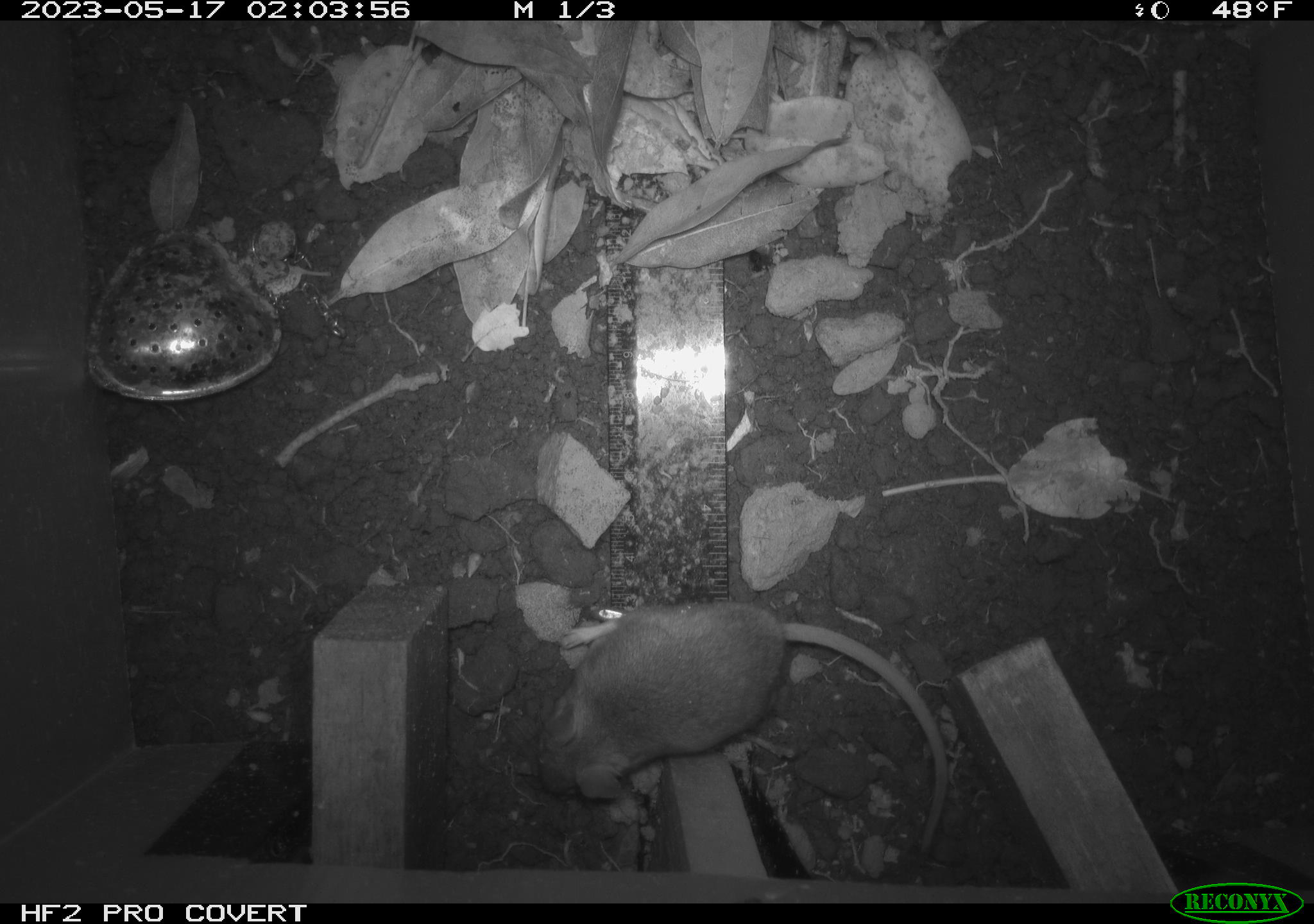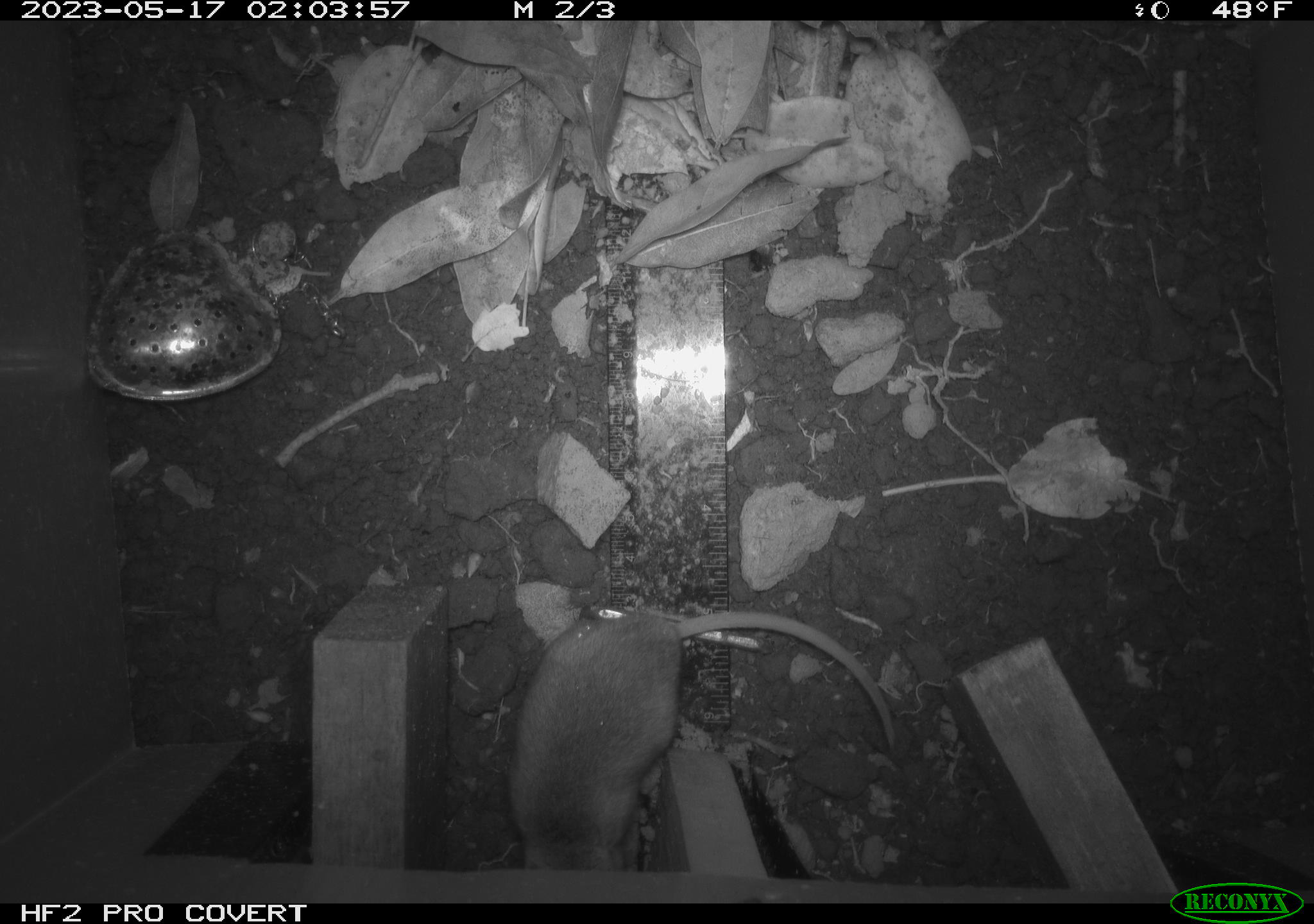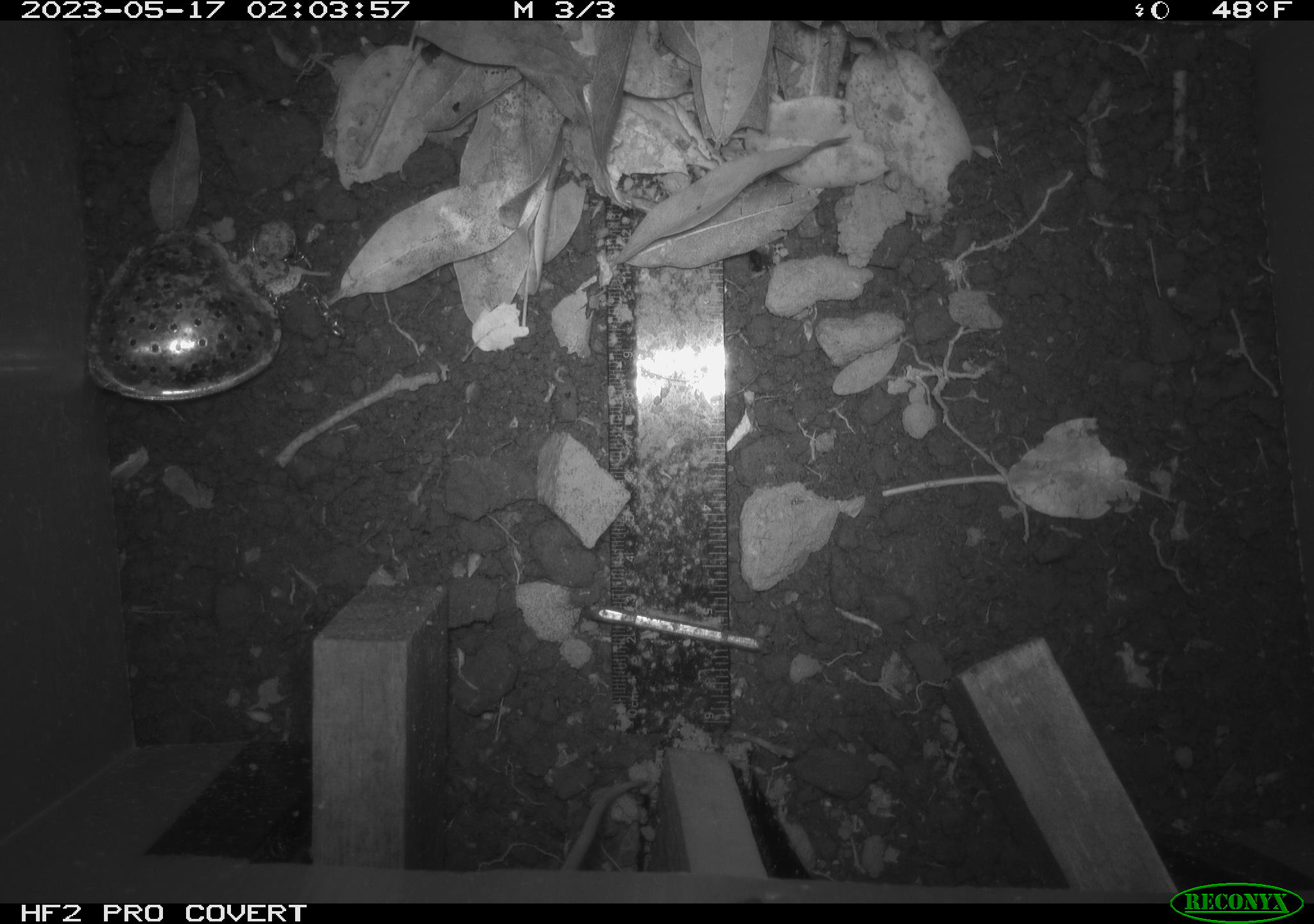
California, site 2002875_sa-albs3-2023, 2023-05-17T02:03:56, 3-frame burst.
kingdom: Animalia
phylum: Chordata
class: Mammalia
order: Rodentia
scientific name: Rodentia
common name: mouse species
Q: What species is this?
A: Mouse species (Rodentia).